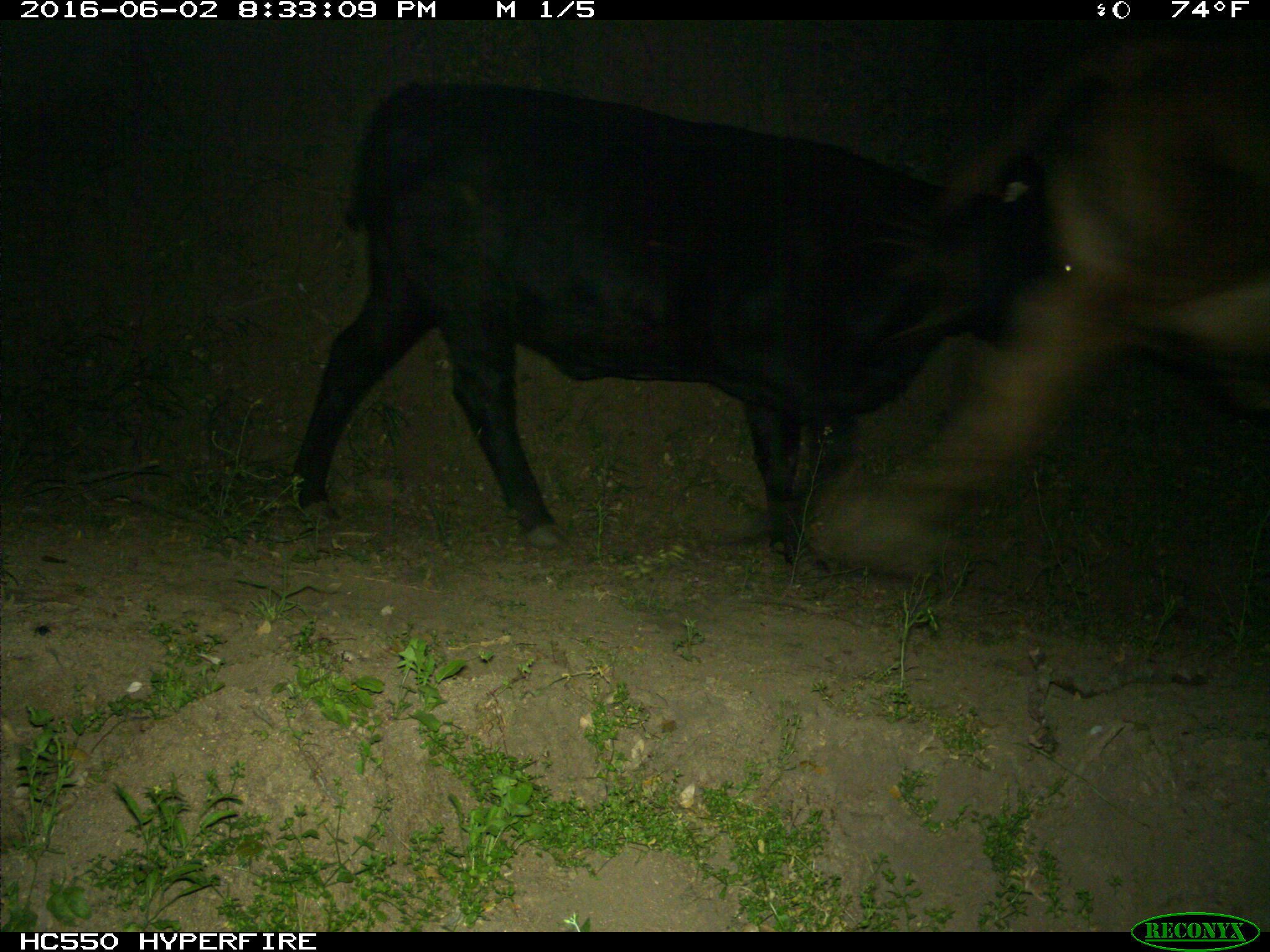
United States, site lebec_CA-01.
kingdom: Animalia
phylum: Chordata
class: Mammalia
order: Artiodactyla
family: Bovidae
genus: Bos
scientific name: Bos taurus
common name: domestic cow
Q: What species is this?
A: Bos taurus (domestic cow).